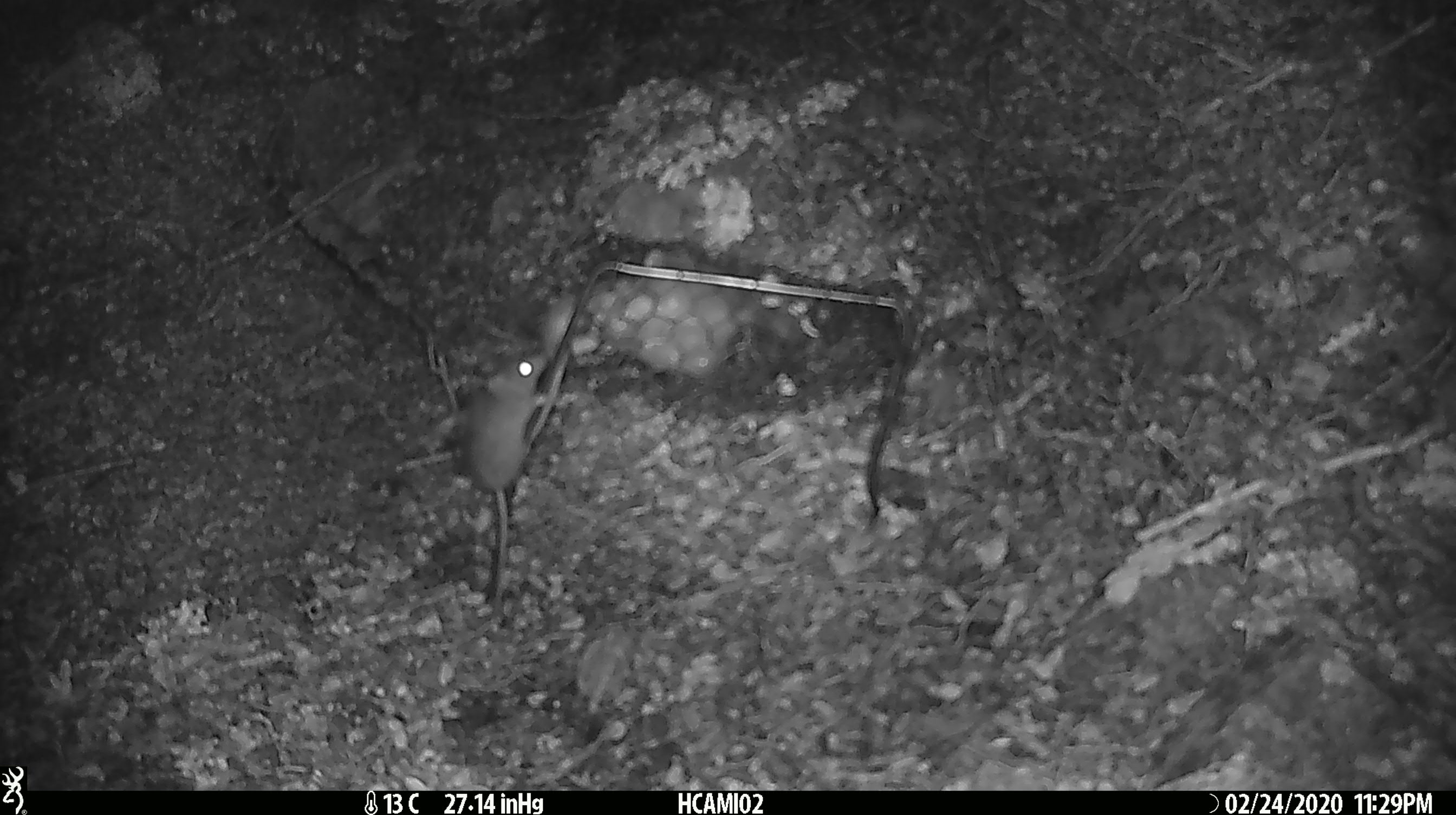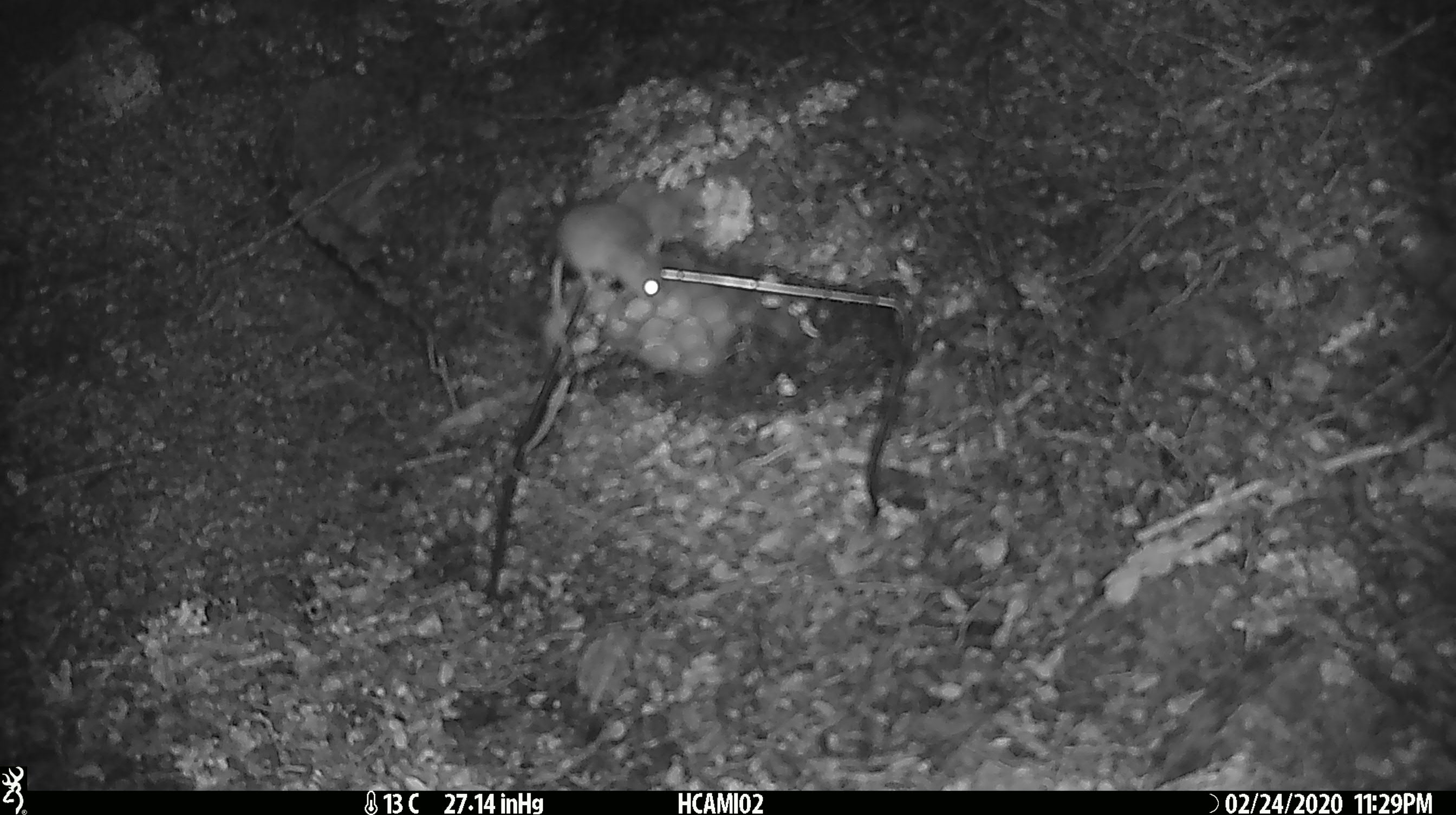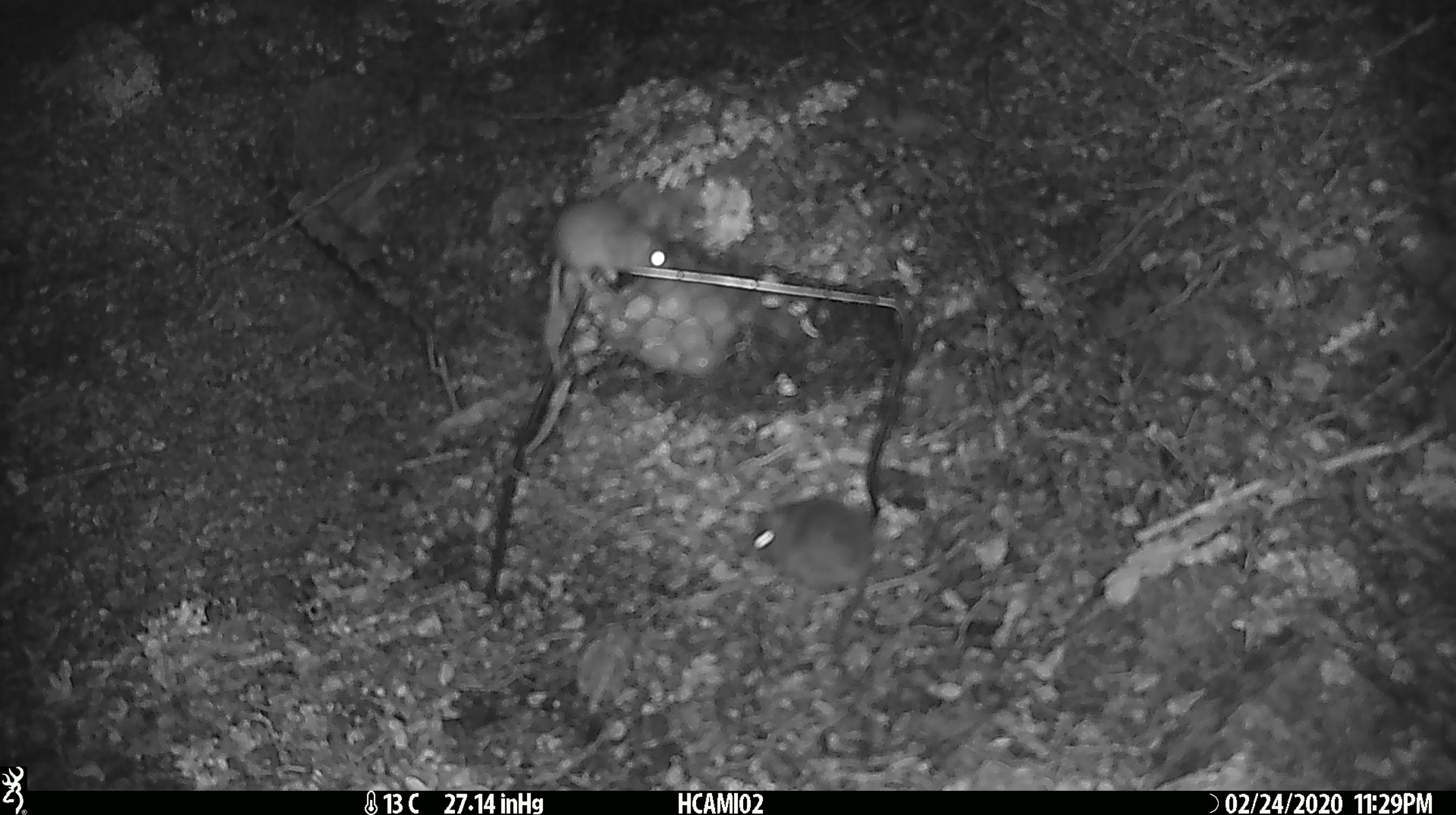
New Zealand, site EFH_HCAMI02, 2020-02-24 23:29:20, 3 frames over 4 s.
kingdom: Animalia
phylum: Chordata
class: Mammalia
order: Rodentia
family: Muridae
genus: Mus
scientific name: Mus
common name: mouse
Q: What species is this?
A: Mouse (Mus).